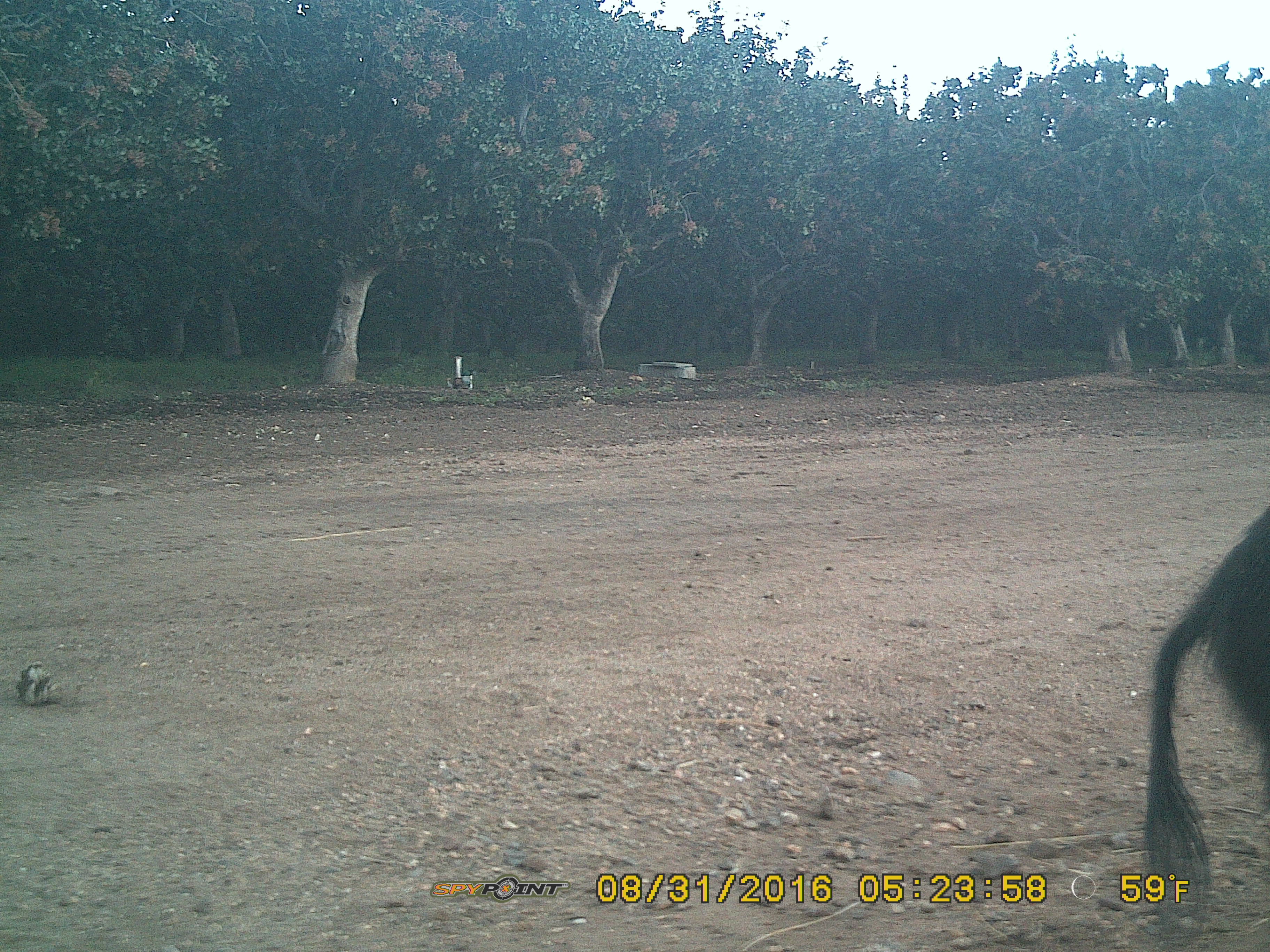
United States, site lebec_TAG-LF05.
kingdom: Animalia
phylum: Chordata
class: Mammalia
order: Artiodactyla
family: Suidae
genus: Sus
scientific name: Sus scrofa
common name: wild boar